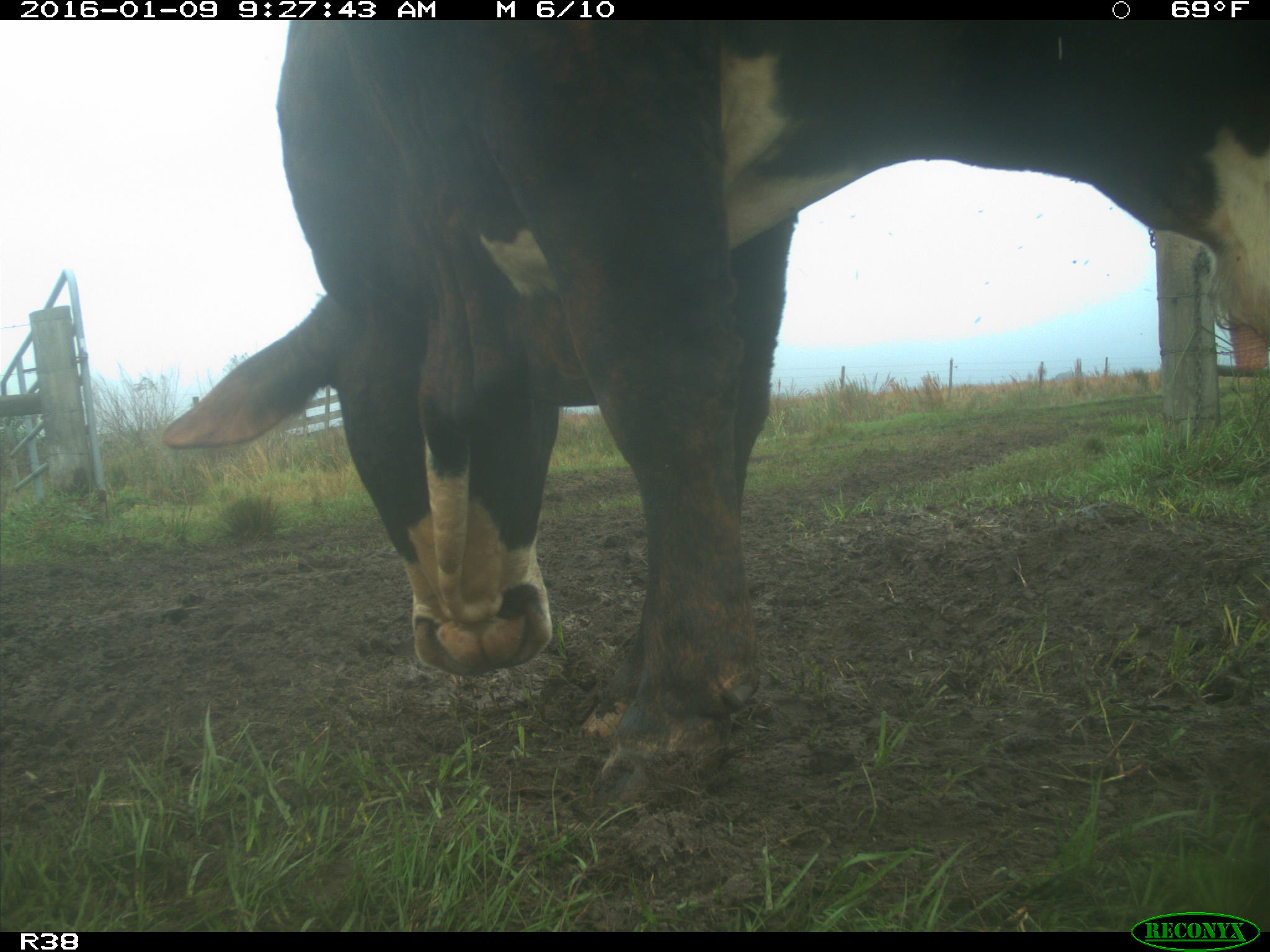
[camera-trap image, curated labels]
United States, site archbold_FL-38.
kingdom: Animalia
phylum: Chordata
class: Mammalia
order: Artiodactyla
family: Bovidae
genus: Bos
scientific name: Bos taurus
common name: domestic cow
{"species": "Bos taurus (domestic cow)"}